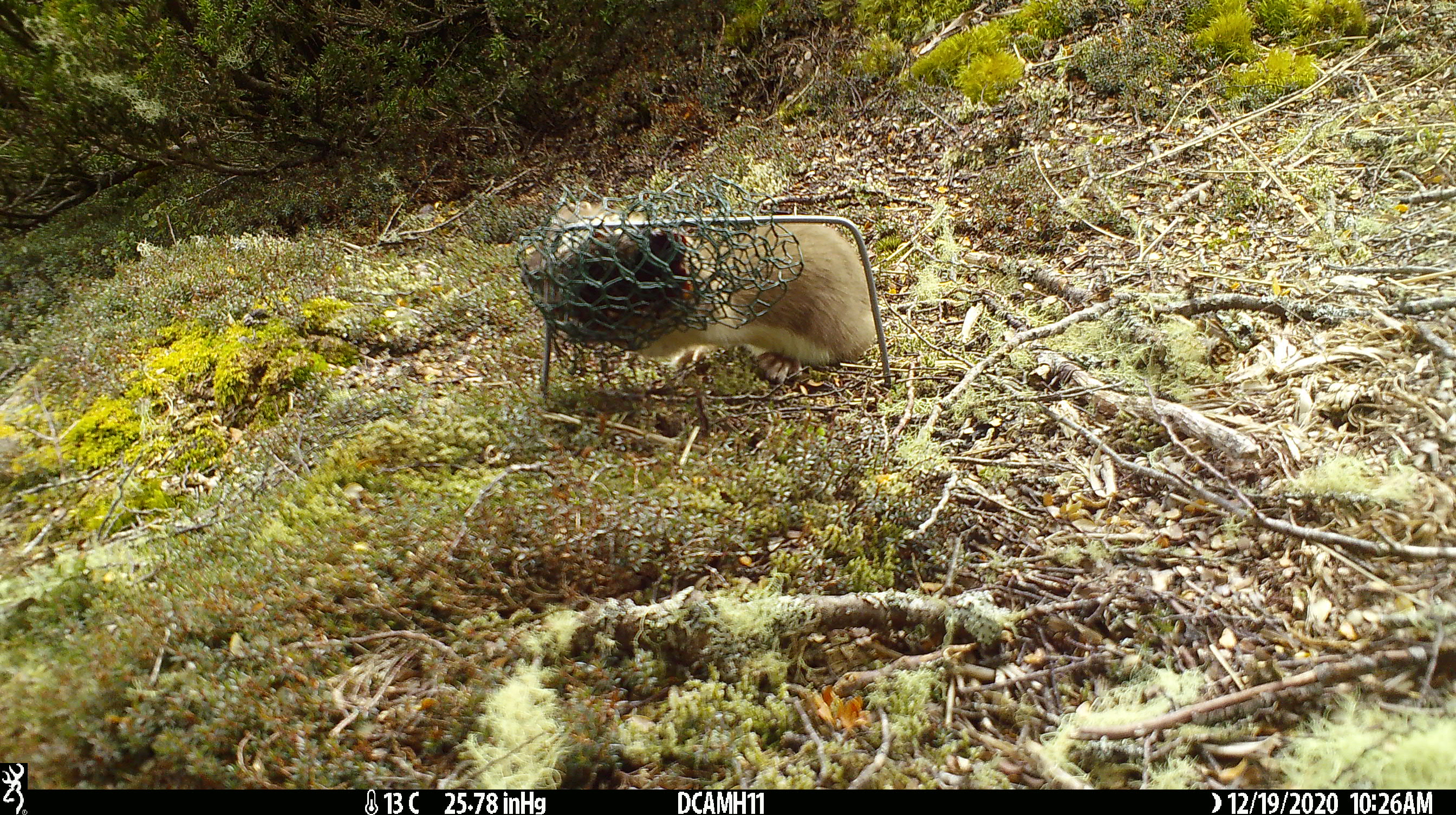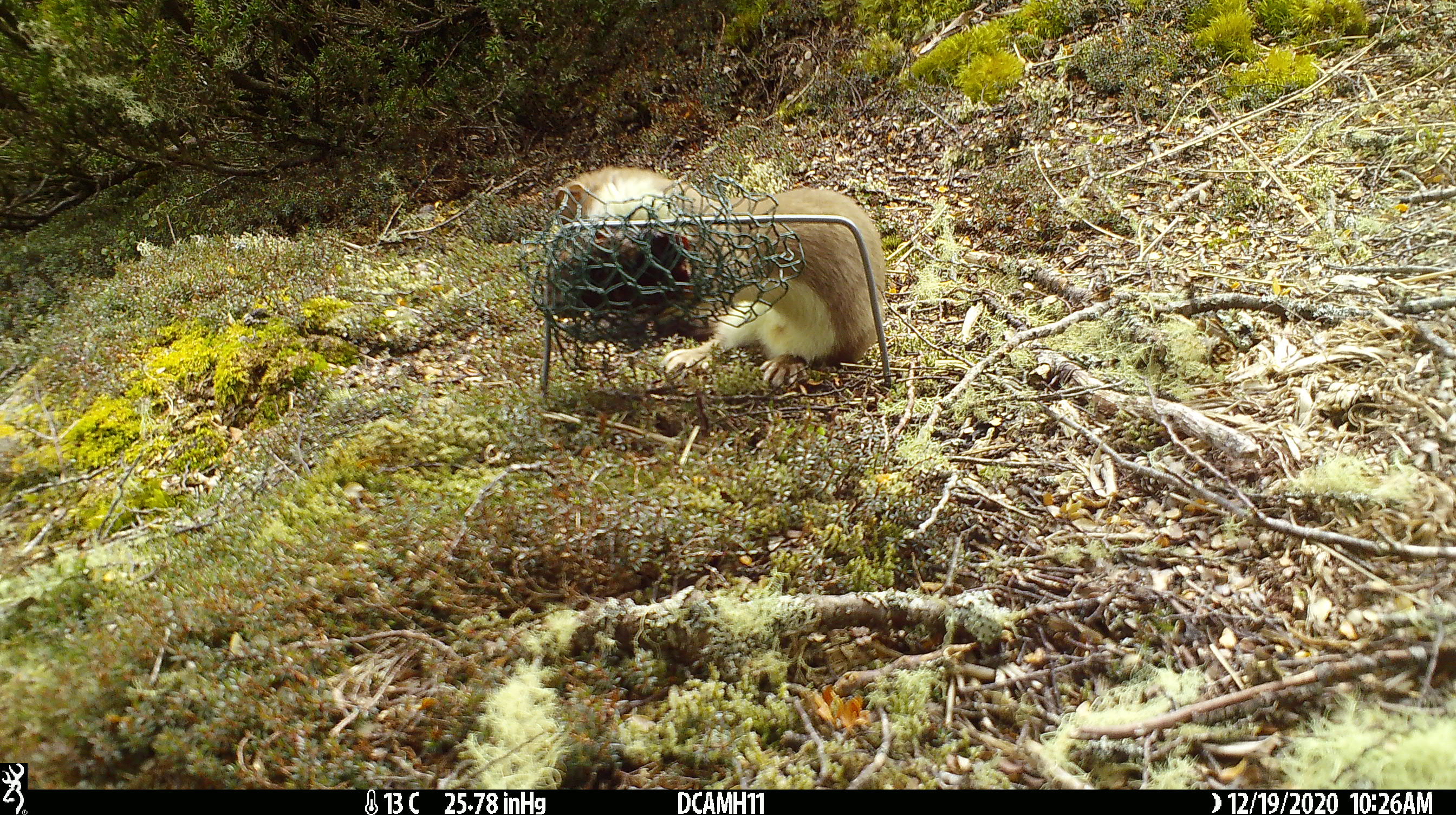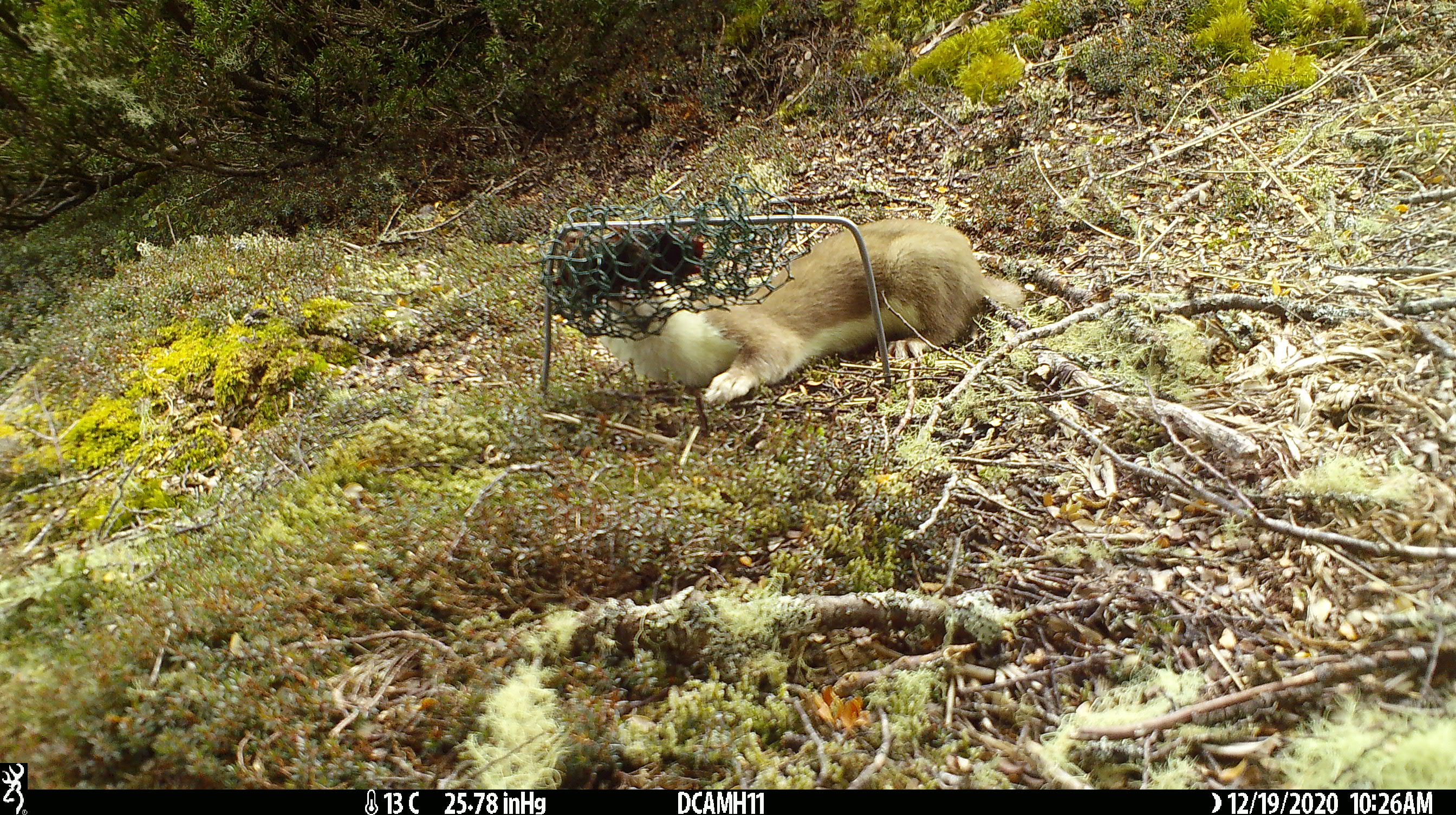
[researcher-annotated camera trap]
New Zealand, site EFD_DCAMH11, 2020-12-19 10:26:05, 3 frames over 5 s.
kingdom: Animalia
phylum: Chordata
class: Mammalia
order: Carnivora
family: Mustelidae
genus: Mustela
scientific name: Mustela erminea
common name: stoat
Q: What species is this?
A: Stoat (Mustela erminea).